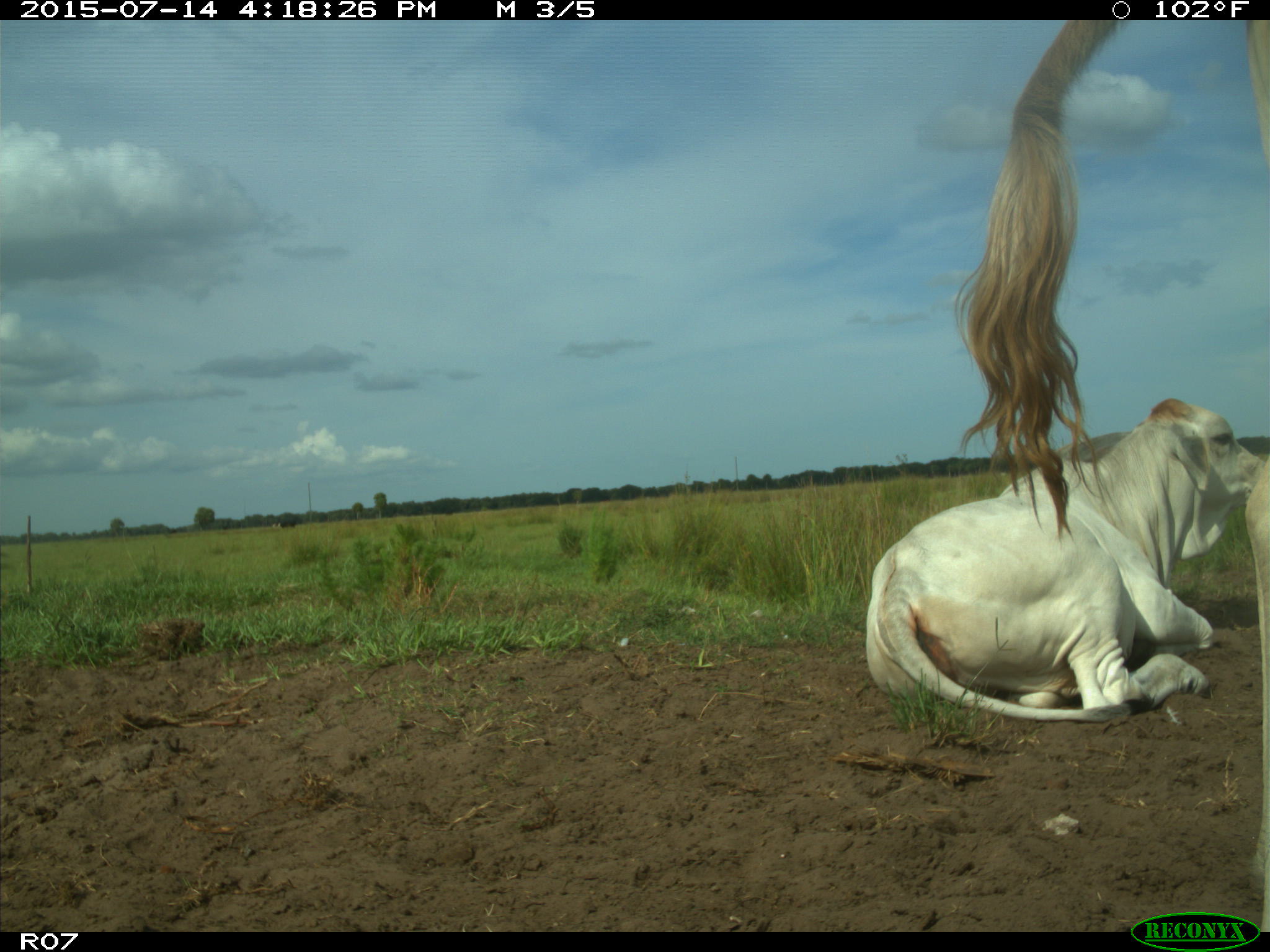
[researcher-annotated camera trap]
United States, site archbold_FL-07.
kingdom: Animalia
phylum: Chordata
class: Mammalia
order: Artiodactyla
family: Bovidae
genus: Bos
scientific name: Bos taurus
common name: domestic cow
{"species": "Bos taurus (domestic cow)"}